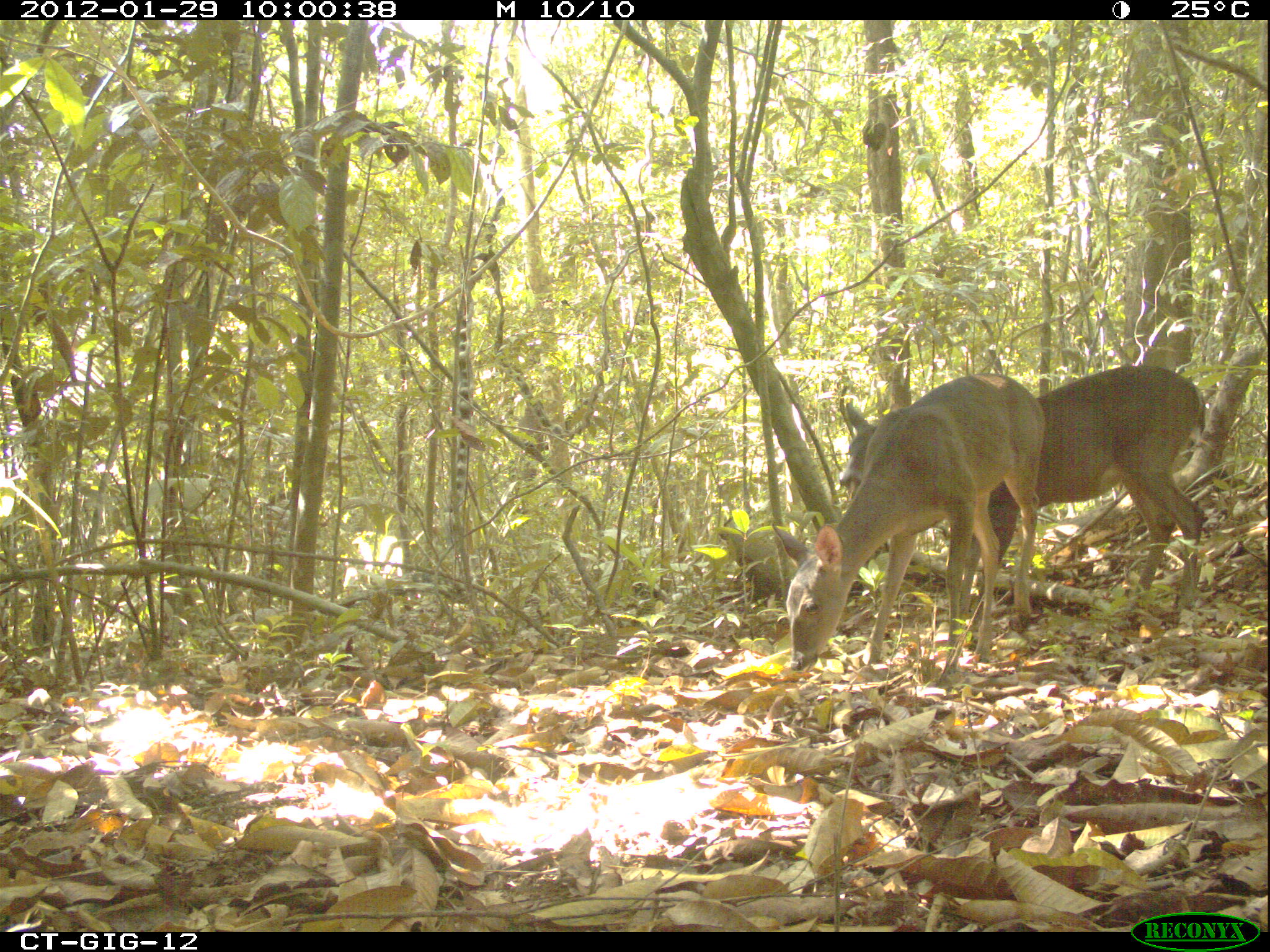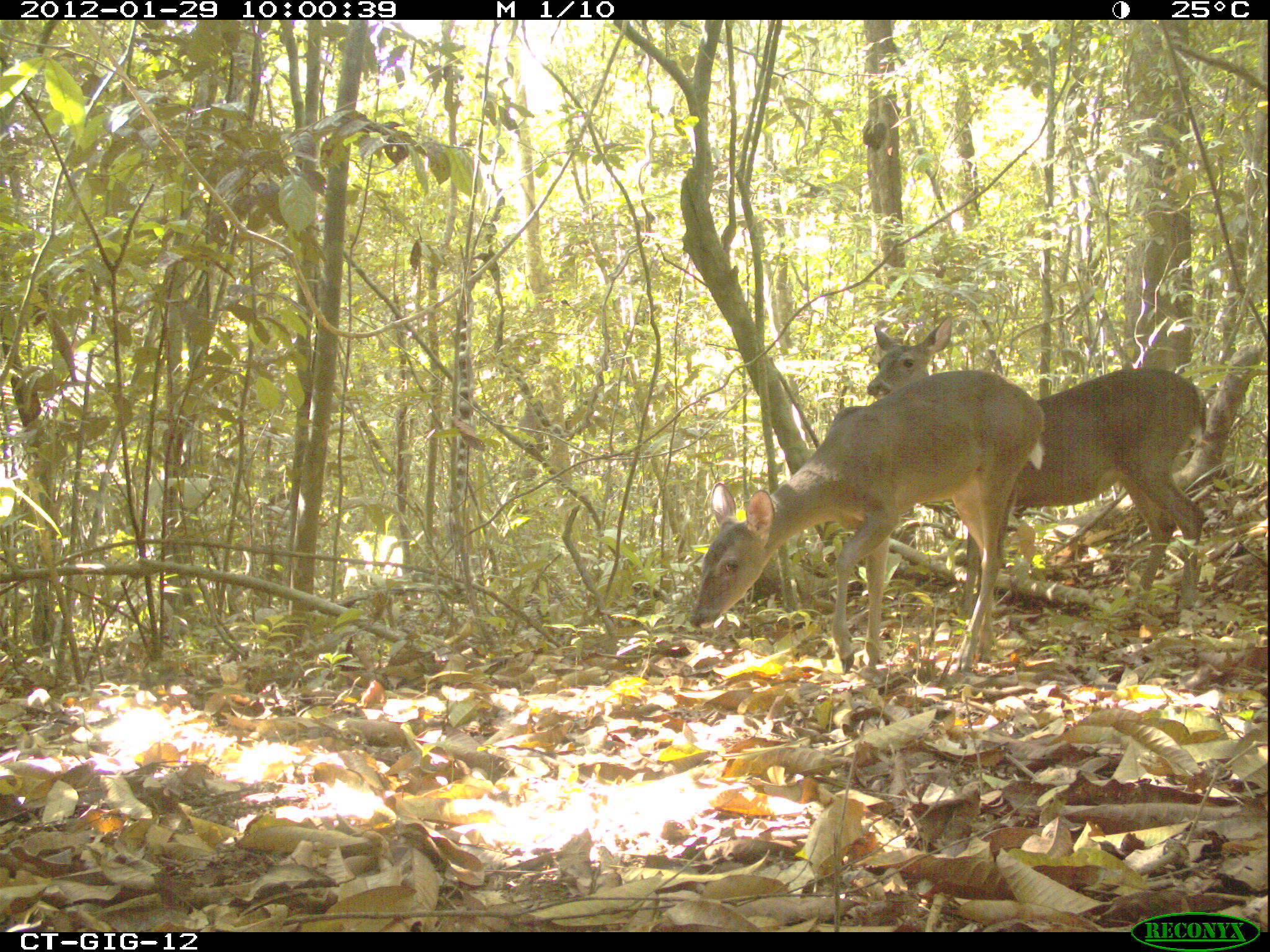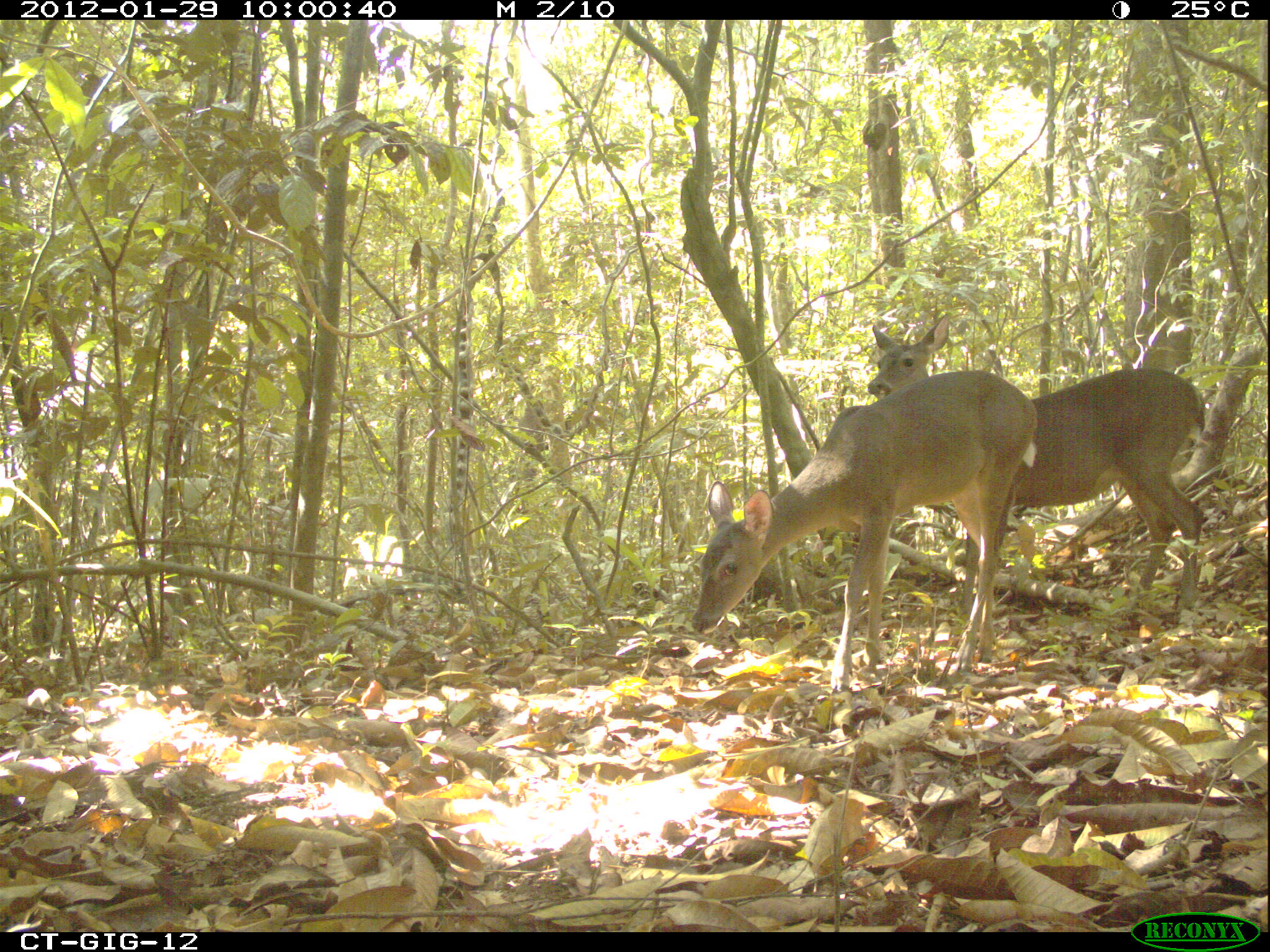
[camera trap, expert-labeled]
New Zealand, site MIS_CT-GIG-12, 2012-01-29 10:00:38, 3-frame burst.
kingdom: Animalia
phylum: Chordata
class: Mammalia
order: Artiodactyla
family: Cervidae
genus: Odocoileus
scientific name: Odocoileus virginianus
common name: white-tailed deer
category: white tailed deer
White tailed deer (white-tailed deer) (Odocoileus virginianus).